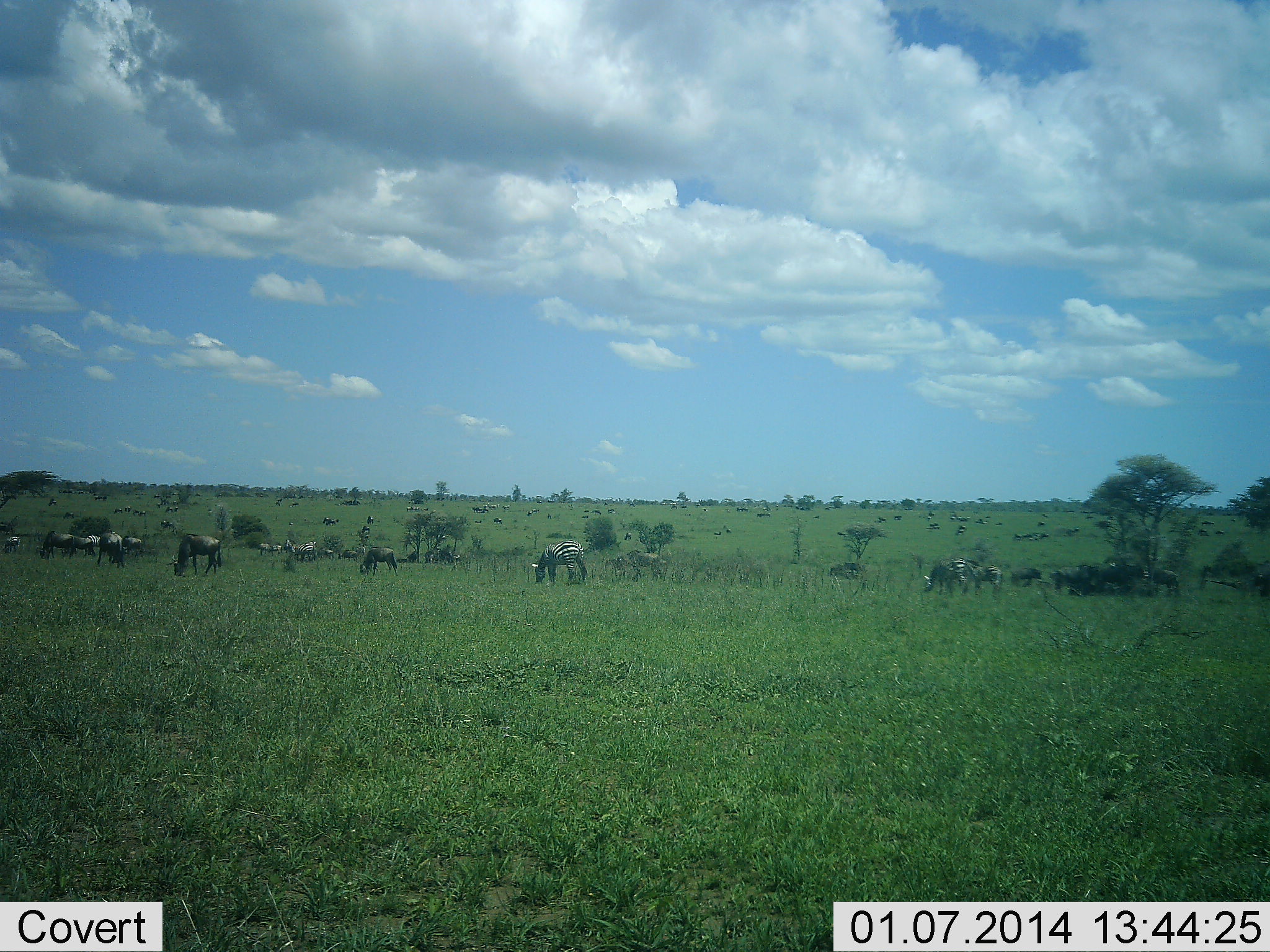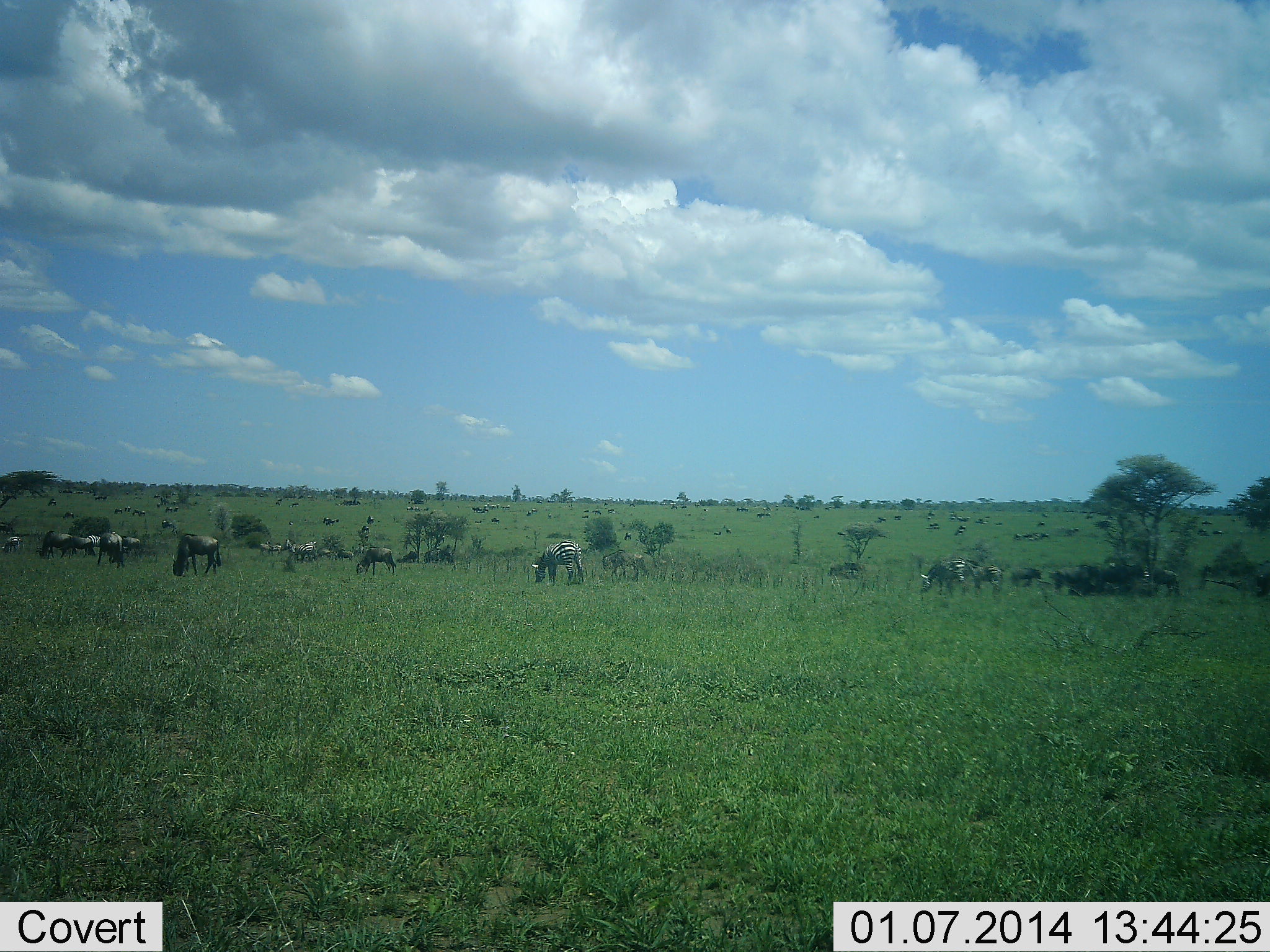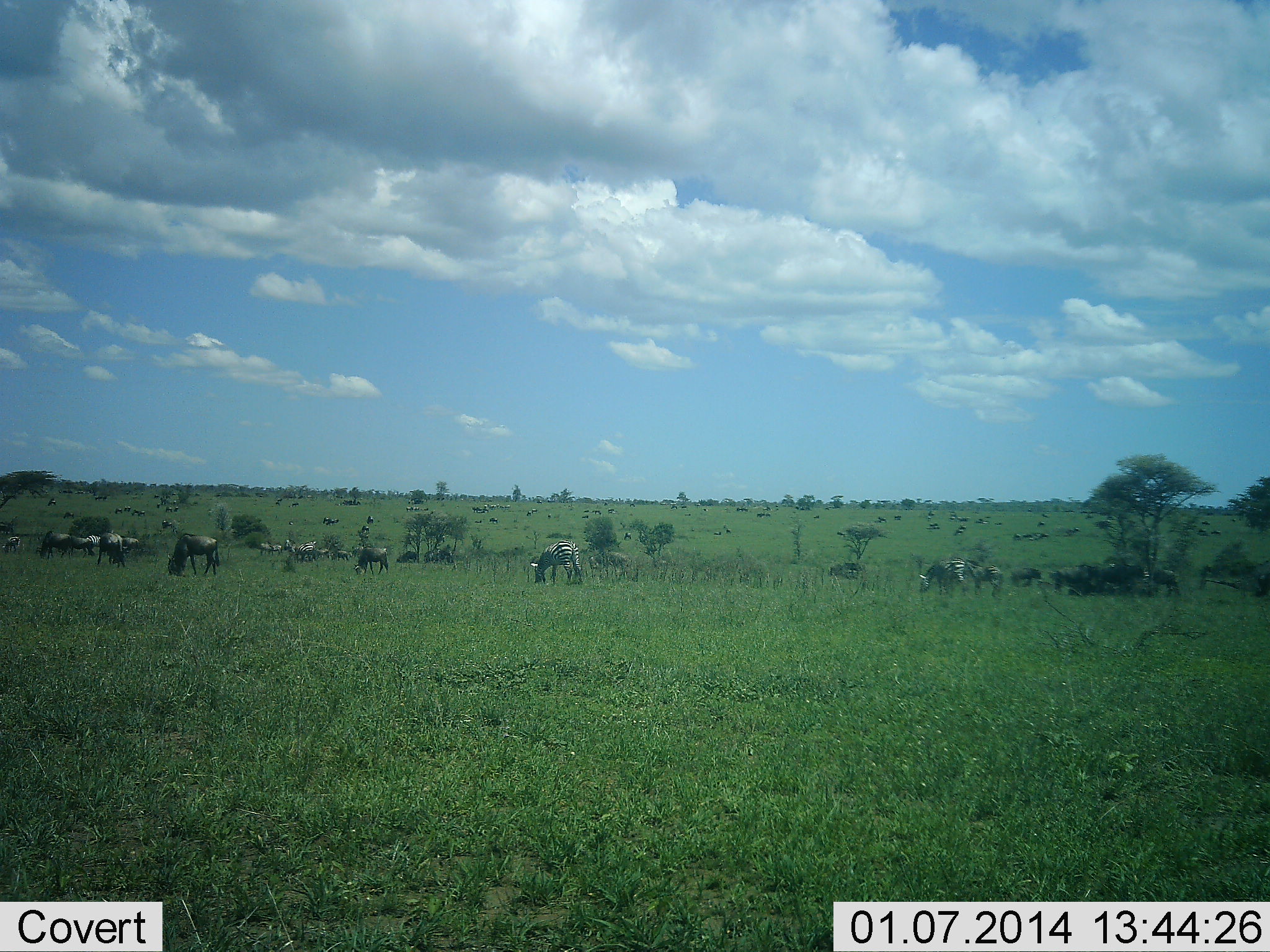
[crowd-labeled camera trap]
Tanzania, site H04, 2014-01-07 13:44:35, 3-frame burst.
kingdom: Animalia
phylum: Chordata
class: Mammalia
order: Artiodactyla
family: Bovidae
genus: Connochaetes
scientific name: Connochaetes taurinus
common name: blue wildebeest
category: wildebeest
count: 11-50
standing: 38%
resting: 10%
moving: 31%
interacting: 10%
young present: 0%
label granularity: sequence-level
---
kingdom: Animalia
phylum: Chordata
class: Mammalia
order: Perissodactyla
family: Equidae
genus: Equus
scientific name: Equus quagga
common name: plains zebra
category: zebra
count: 3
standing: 33%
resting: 7%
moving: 13%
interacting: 2%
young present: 0%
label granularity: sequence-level